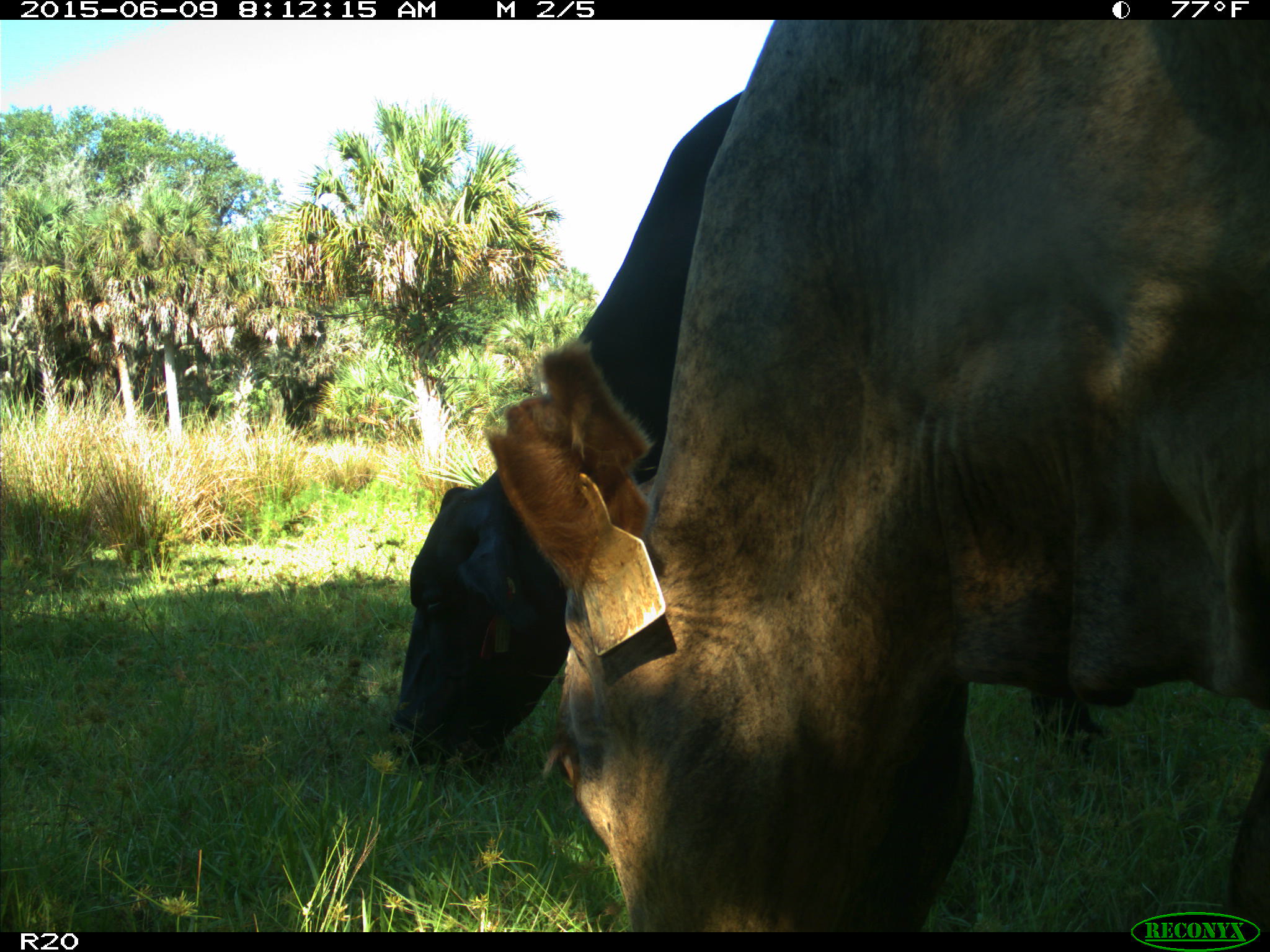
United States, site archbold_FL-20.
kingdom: Animalia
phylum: Chordata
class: Mammalia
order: Artiodactyla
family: Bovidae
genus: Bos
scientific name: Bos taurus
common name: domestic cow